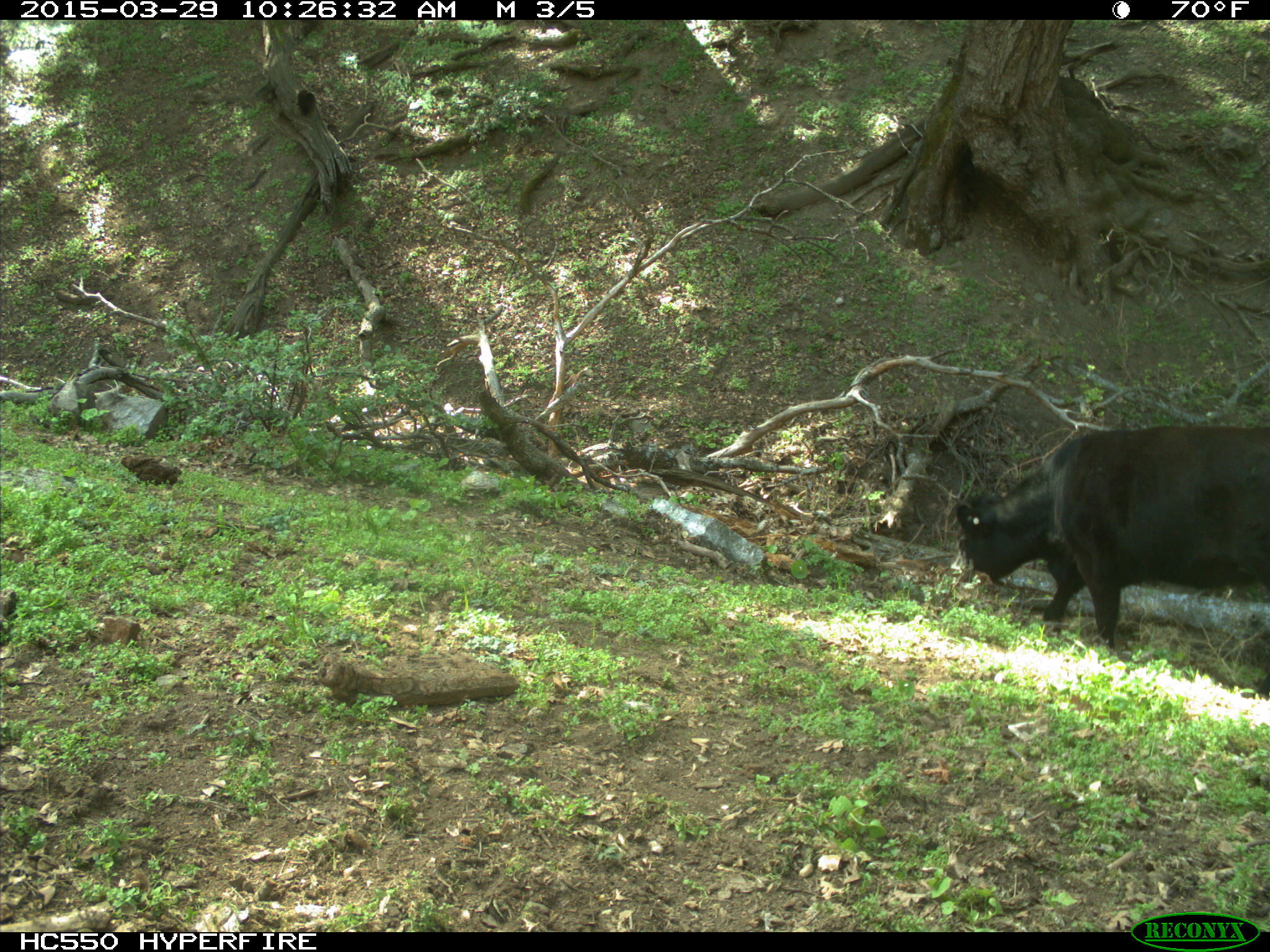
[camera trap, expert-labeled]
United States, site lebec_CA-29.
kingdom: Animalia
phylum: Chordata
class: Mammalia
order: Artiodactyla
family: Bovidae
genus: Bos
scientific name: Bos taurus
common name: domestic cow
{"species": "Bos taurus (domestic cow)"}